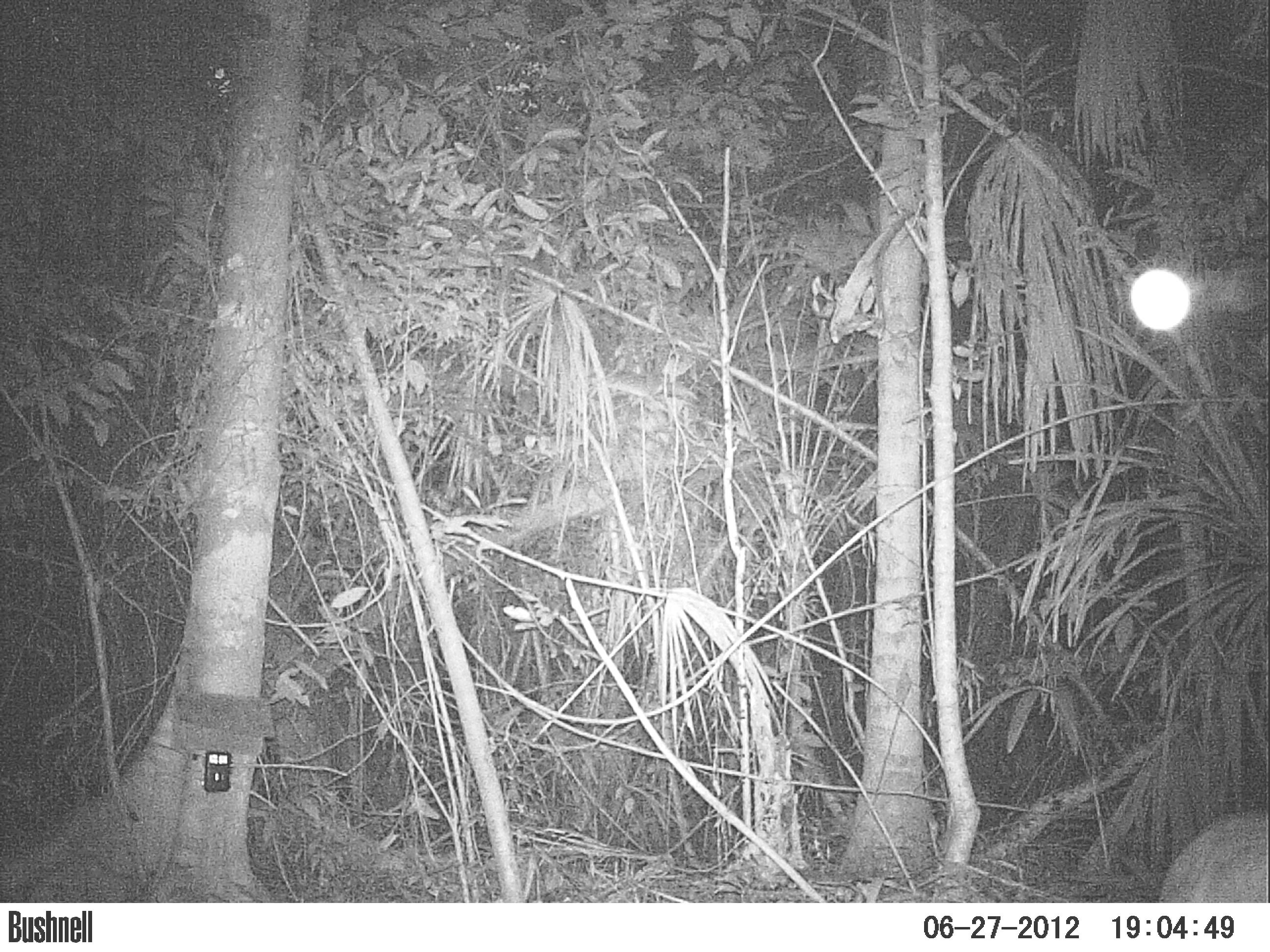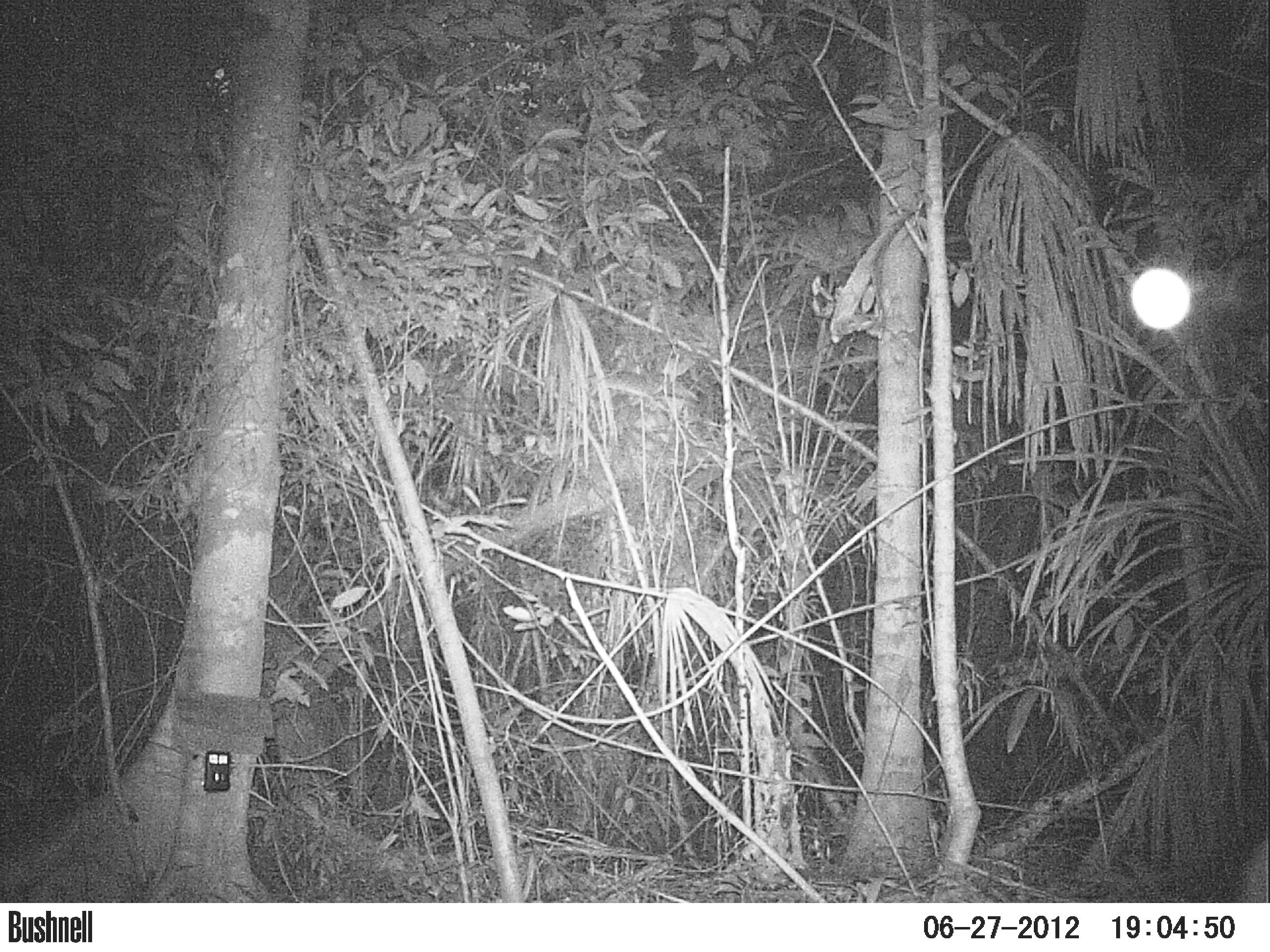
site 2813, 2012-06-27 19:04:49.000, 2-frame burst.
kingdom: Animalia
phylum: Chordata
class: Mammalia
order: Artiodactyla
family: Cervidae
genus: Odocoileus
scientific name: Odocoileus virginianus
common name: white-tailed deer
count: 1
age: adult